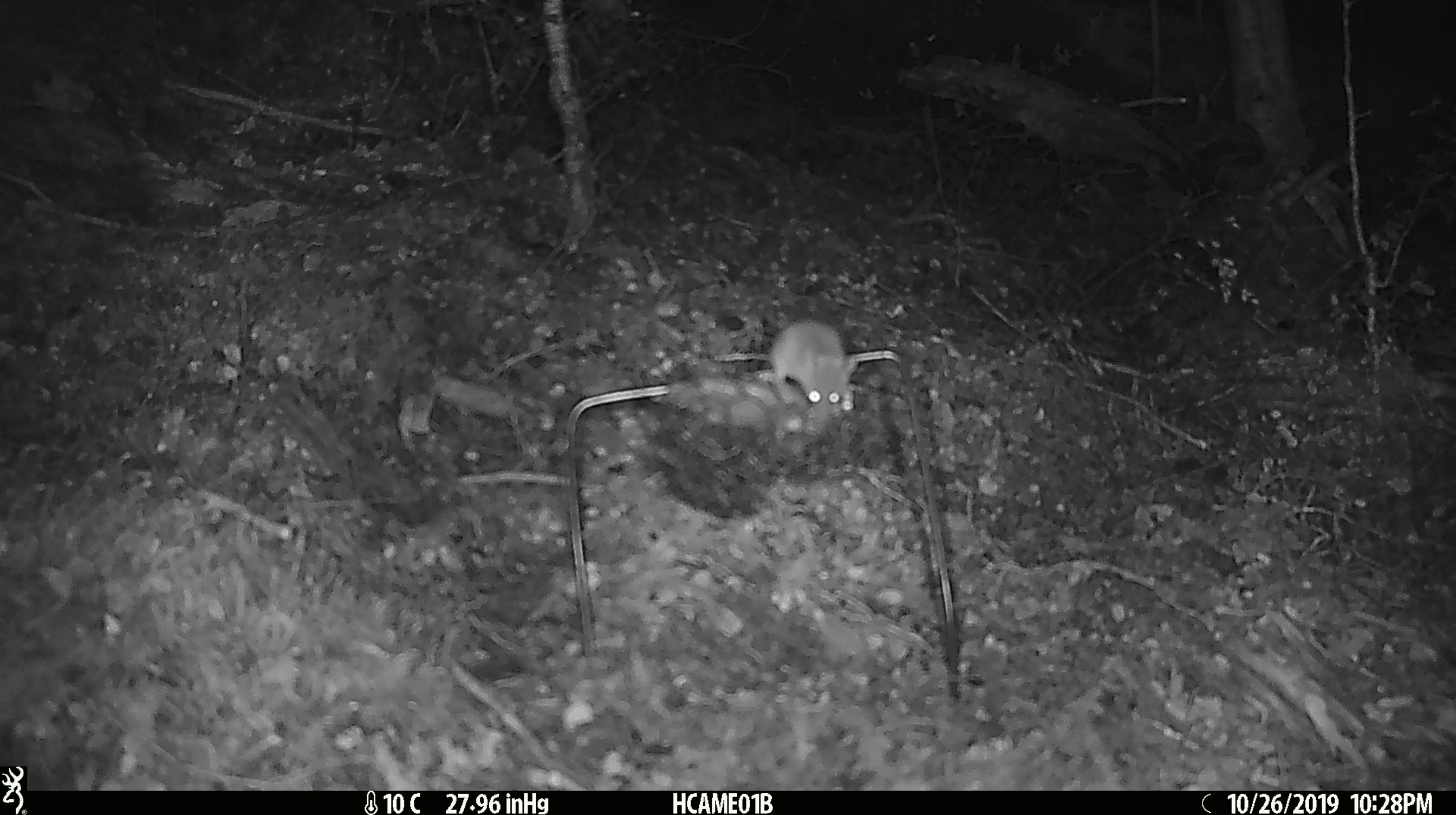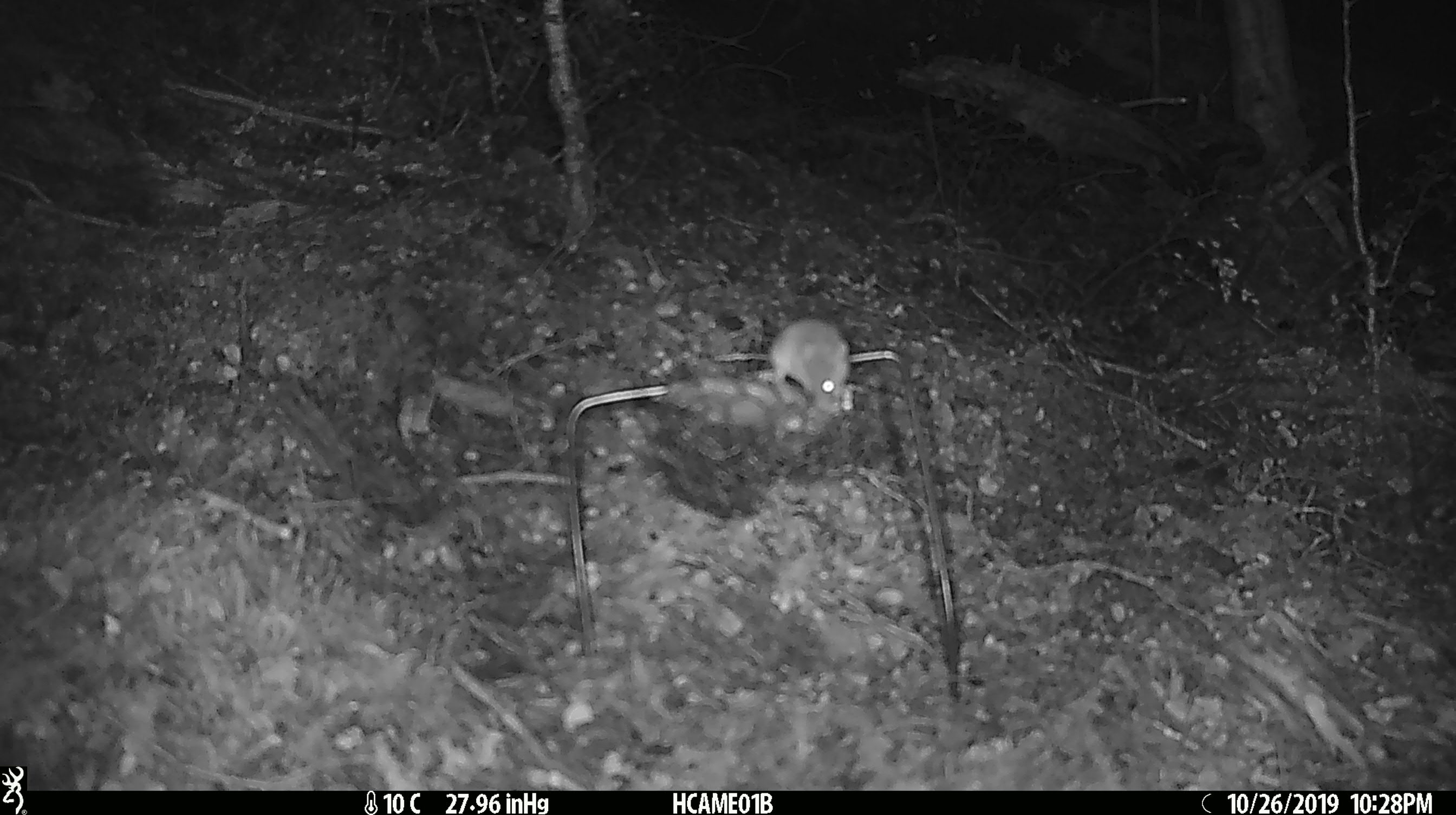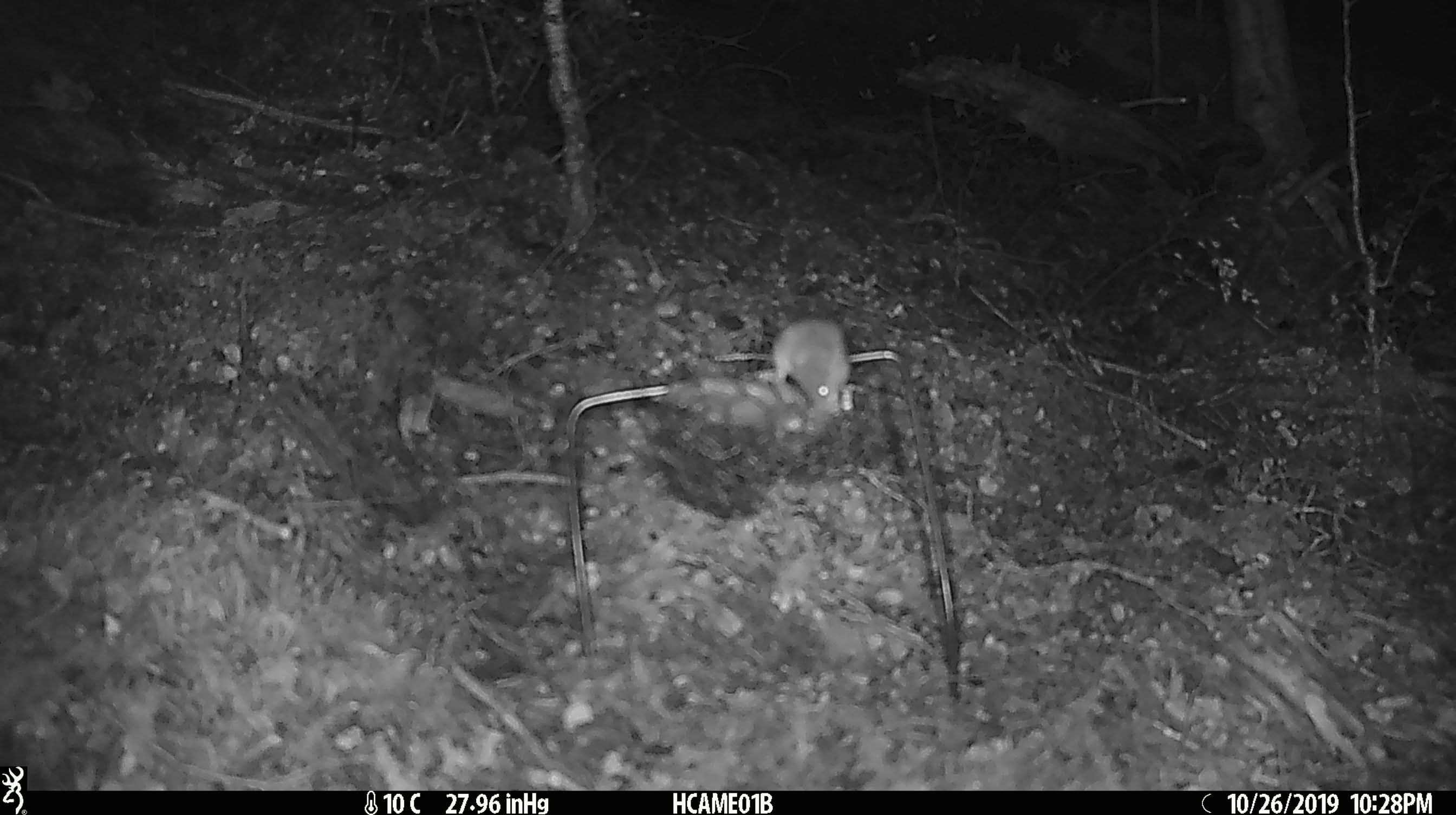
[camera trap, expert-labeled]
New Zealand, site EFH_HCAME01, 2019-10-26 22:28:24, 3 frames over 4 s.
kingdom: Animalia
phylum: Chordata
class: Mammalia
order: Rodentia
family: Muridae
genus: Mus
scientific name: Mus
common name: mouse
Mouse (Mus).